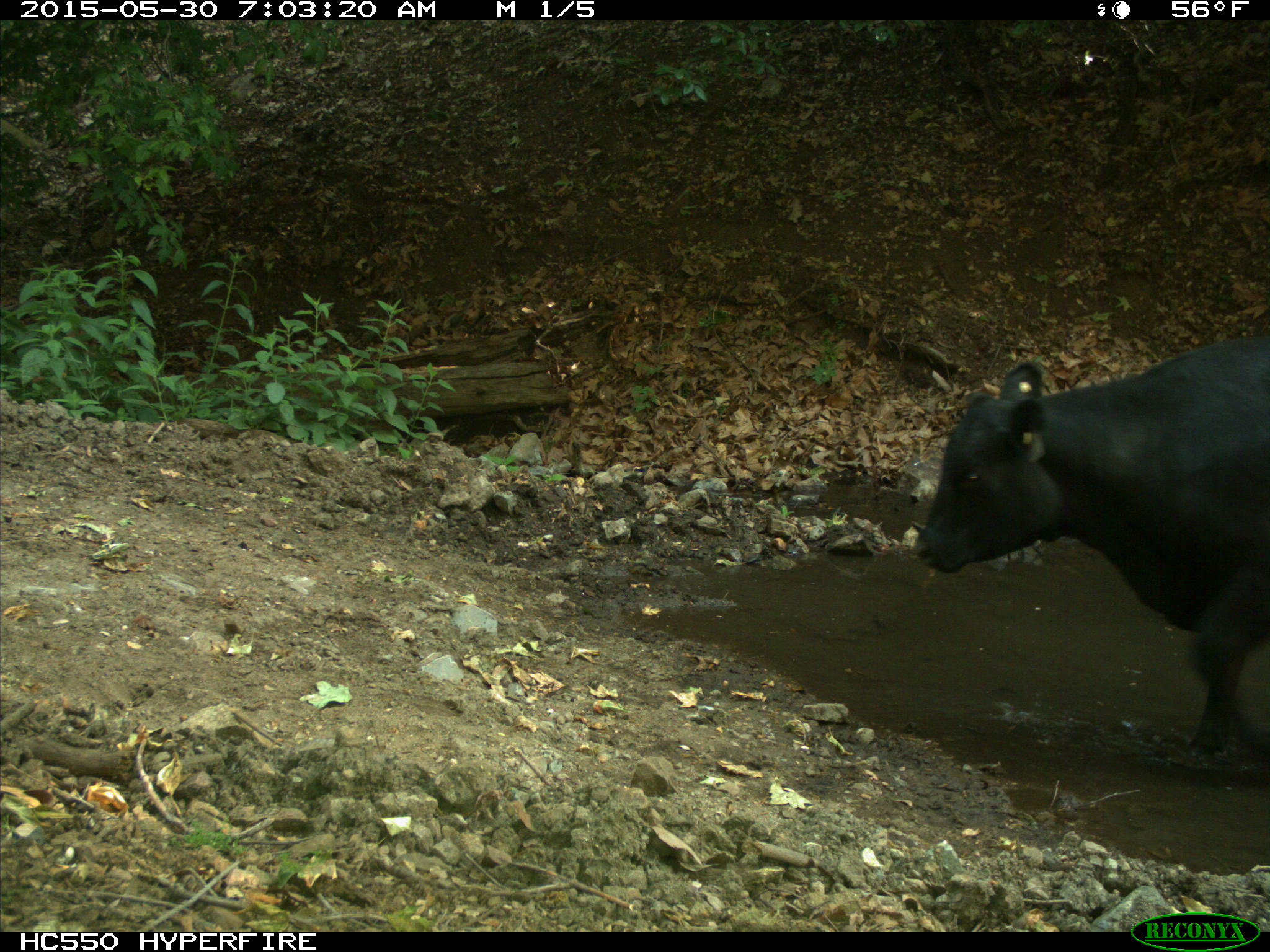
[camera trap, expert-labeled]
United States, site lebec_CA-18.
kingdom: Animalia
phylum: Chordata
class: Mammalia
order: Artiodactyla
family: Bovidae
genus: Bos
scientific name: Bos taurus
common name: domestic cow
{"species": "Bos taurus (domestic cow)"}